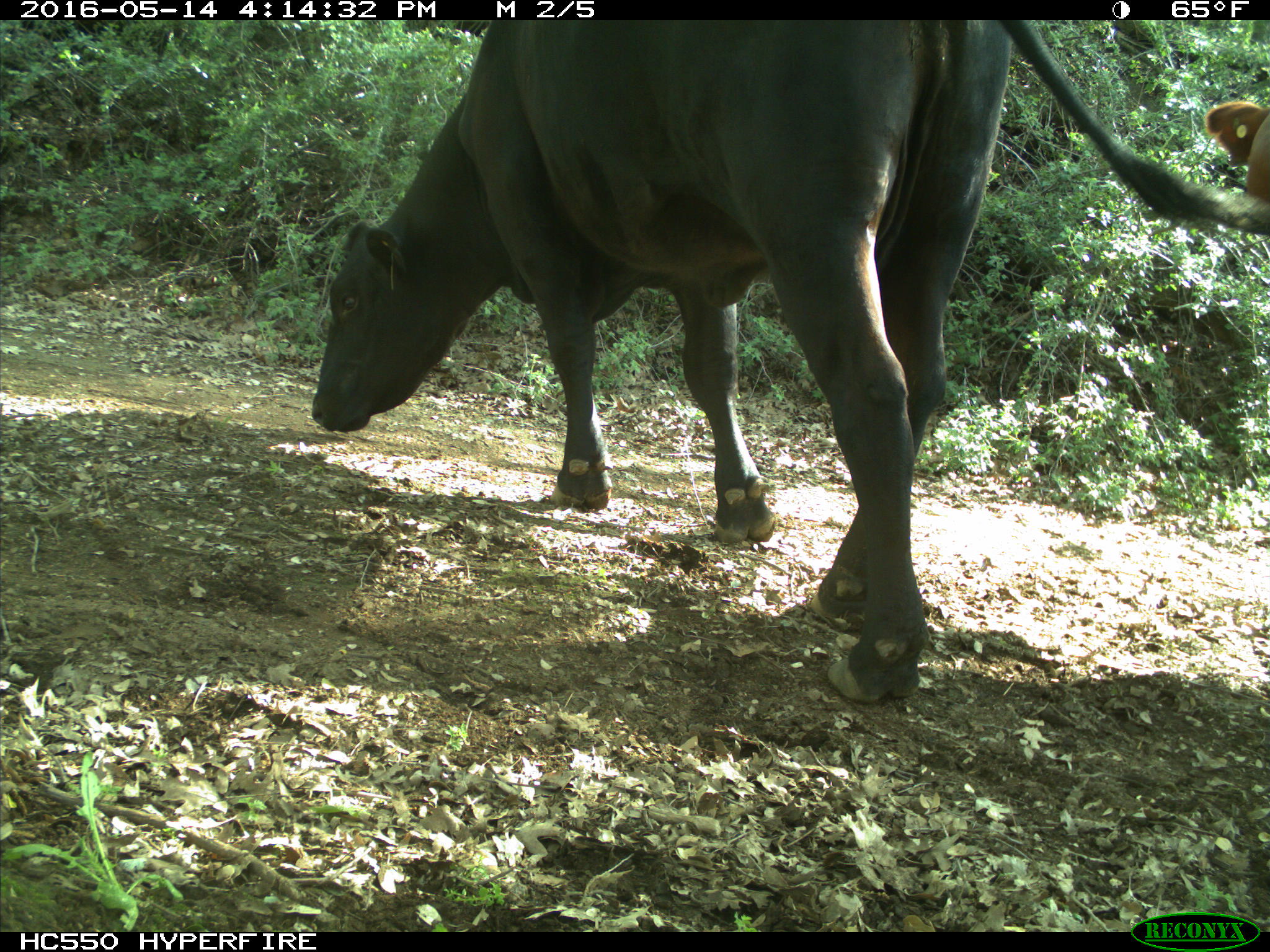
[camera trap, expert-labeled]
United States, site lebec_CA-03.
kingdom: Animalia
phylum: Chordata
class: Mammalia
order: Artiodactyla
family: Bovidae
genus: Bos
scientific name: Bos taurus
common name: domestic cow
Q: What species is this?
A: Bos taurus (domestic cow).